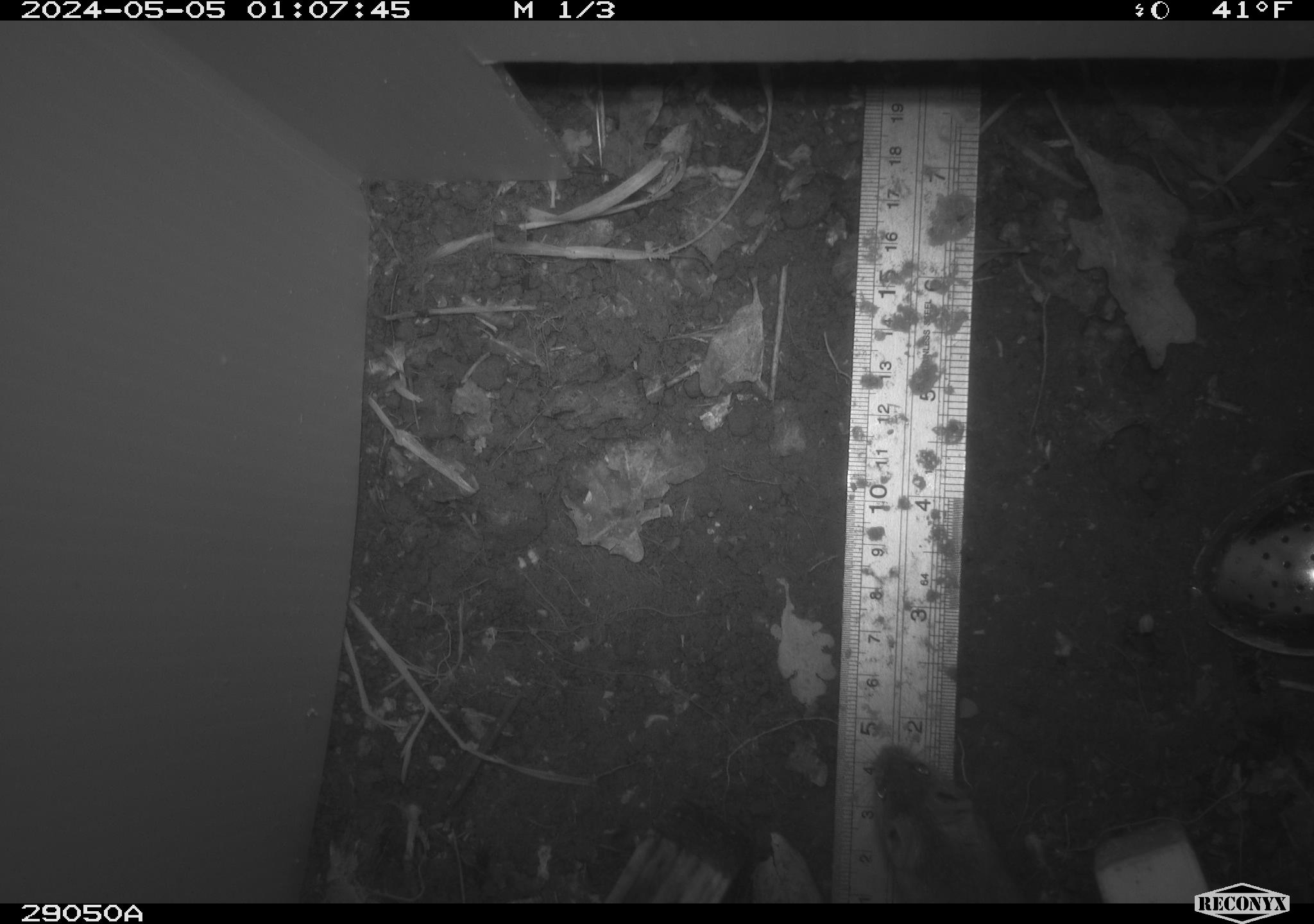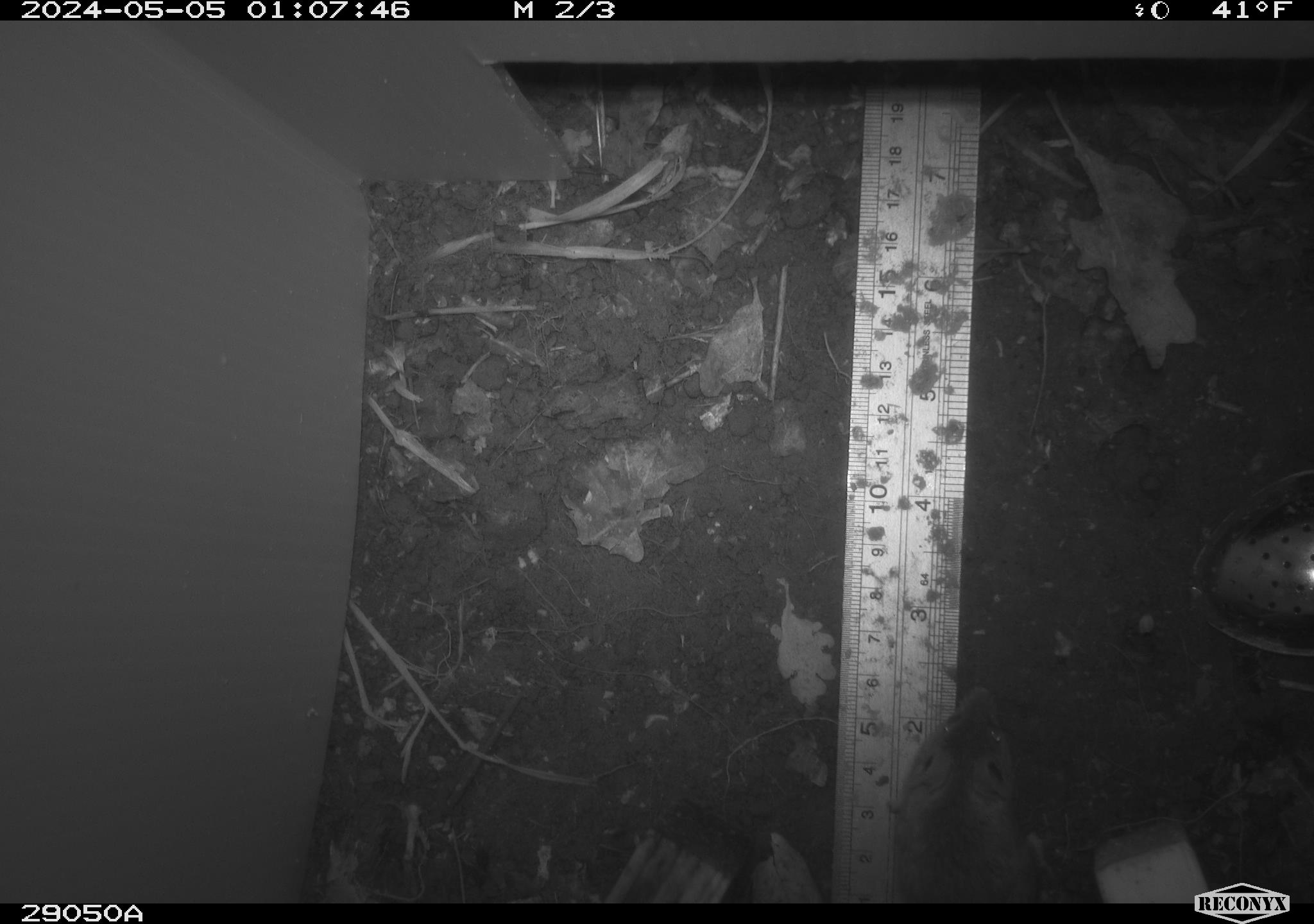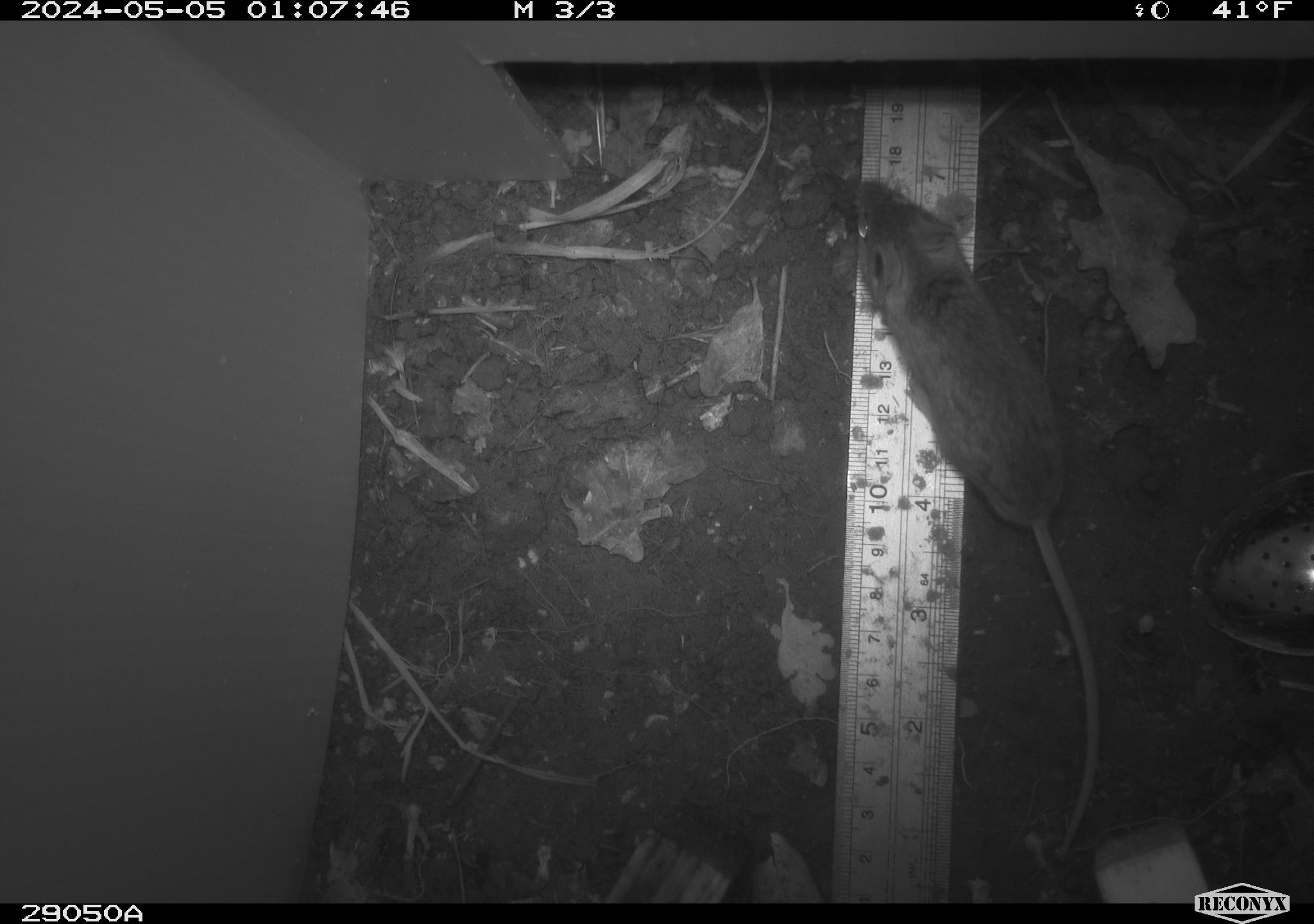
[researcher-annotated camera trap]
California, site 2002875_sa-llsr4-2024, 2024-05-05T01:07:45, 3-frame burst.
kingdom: Animalia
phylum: Chordata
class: Mammalia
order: Rodentia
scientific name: Rodentia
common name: mouse species